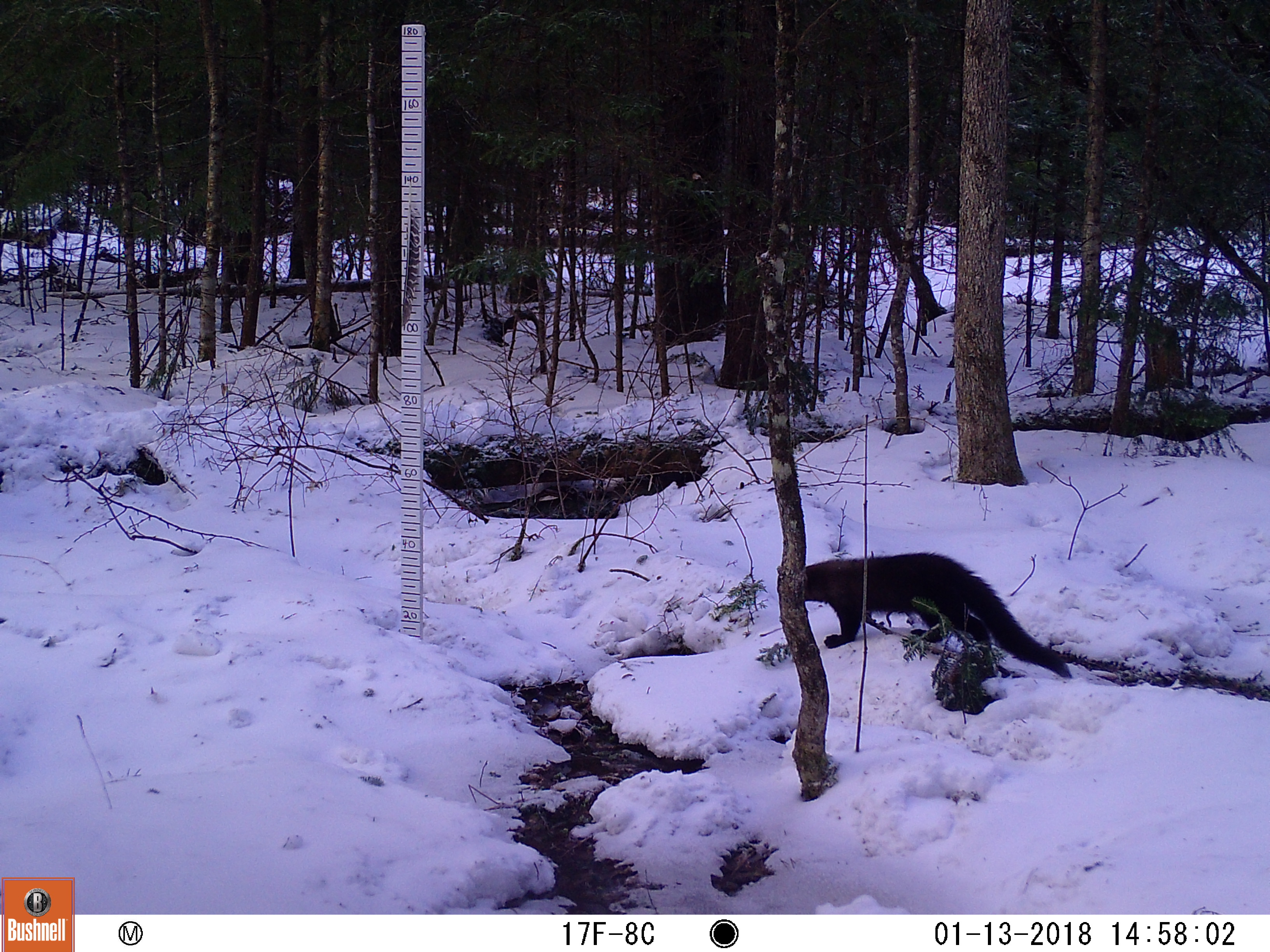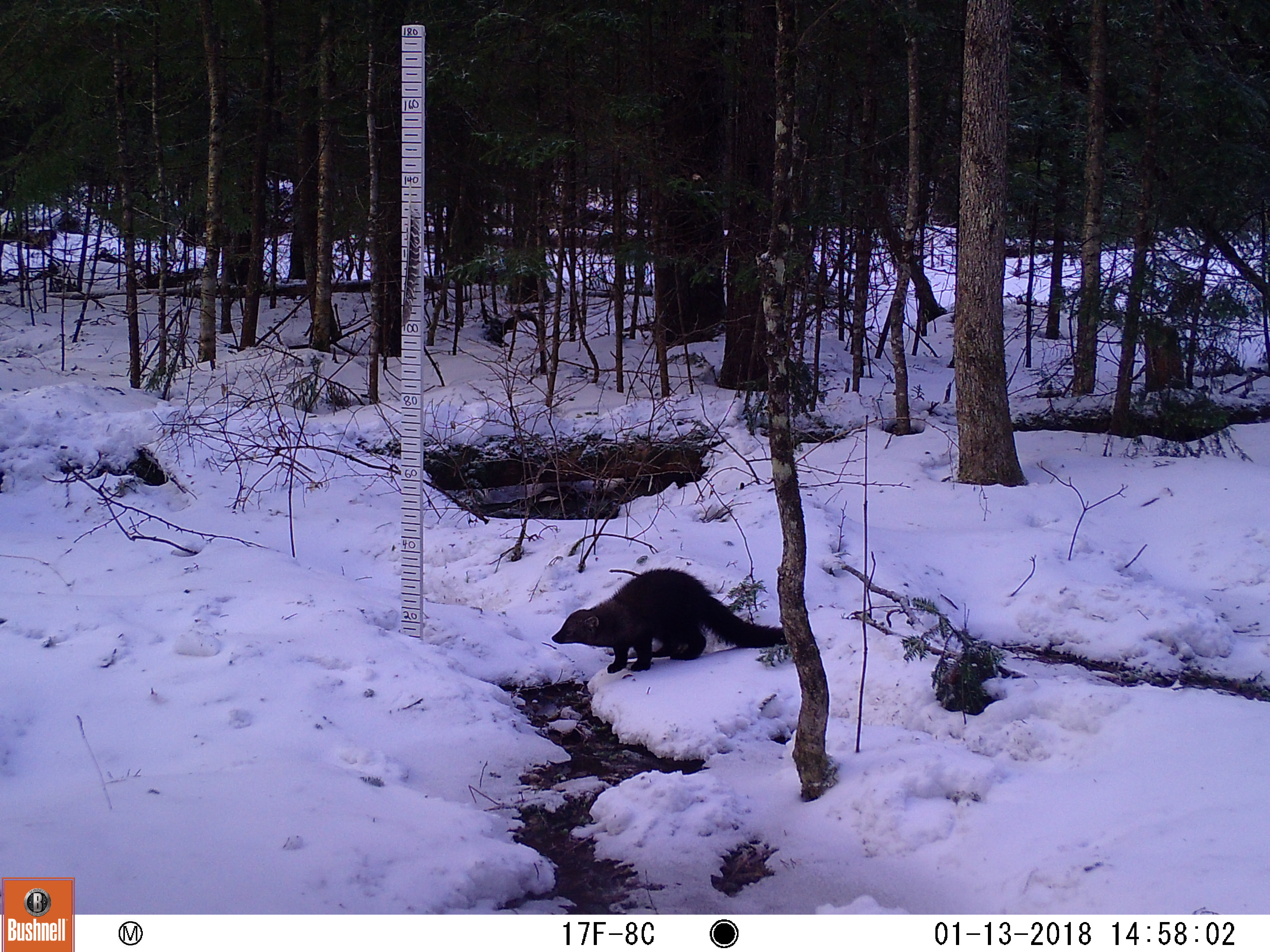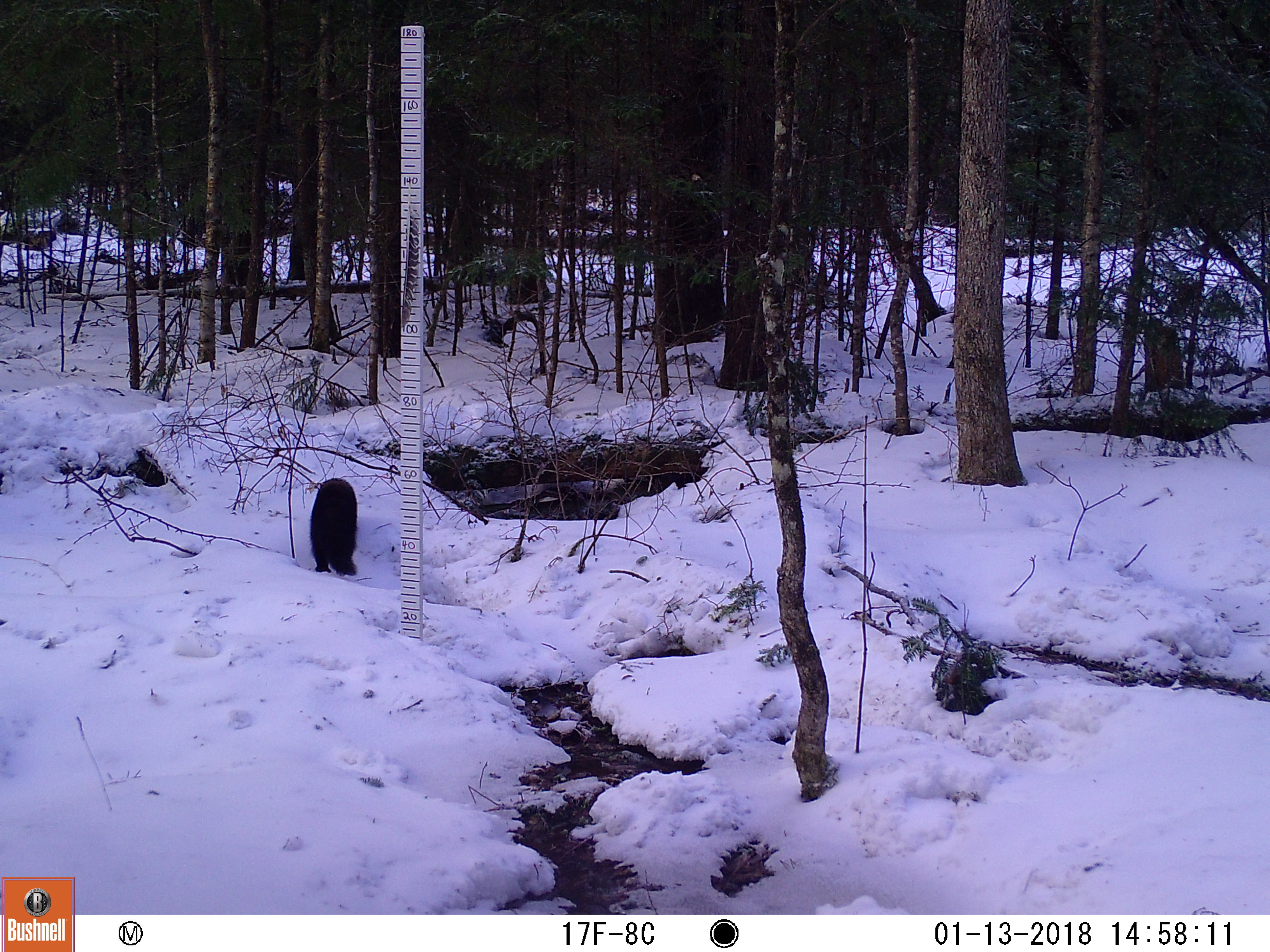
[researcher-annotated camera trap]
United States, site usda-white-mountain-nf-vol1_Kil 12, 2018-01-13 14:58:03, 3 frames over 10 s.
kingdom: Animalia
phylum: Chordata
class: Mammalia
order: Carnivora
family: Mustelidae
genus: Pekania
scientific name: Pekania pennanti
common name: fisher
Fisher (Pekania pennanti).